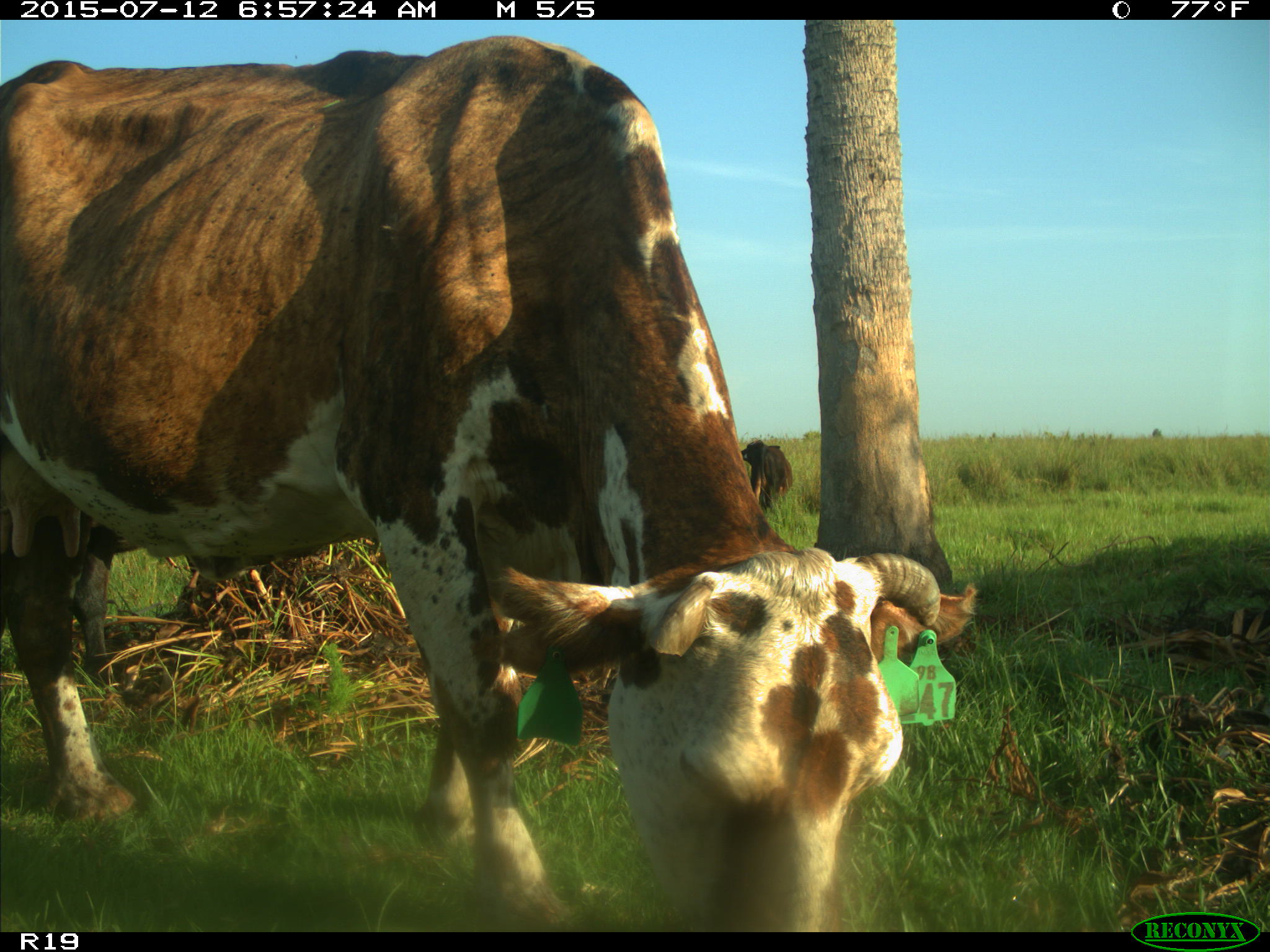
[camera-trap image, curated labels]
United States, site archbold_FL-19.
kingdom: Animalia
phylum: Chordata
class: Mammalia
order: Artiodactyla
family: Bovidae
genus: Bos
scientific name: Bos taurus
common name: domestic cow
Bos taurus (domestic cow).